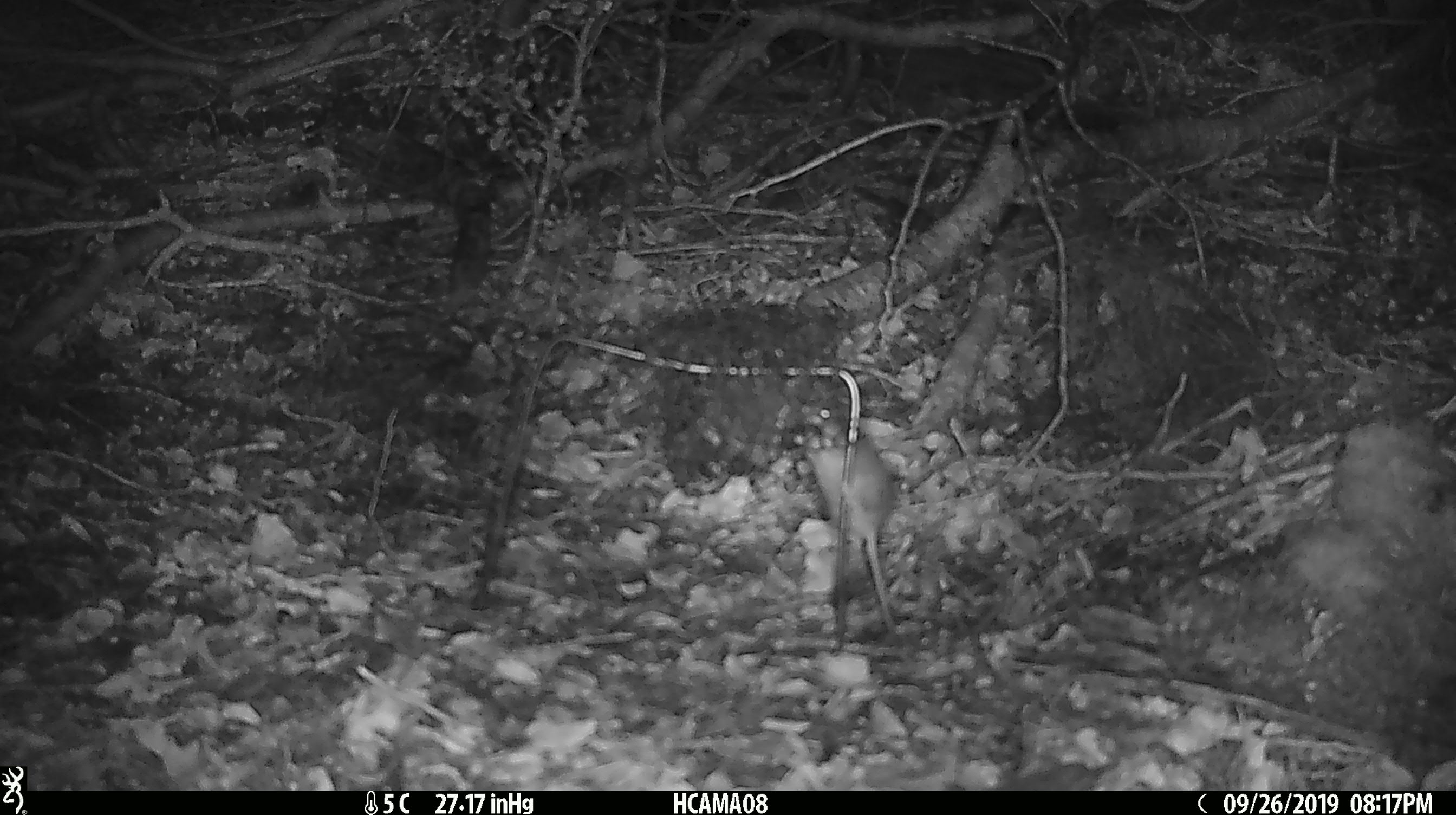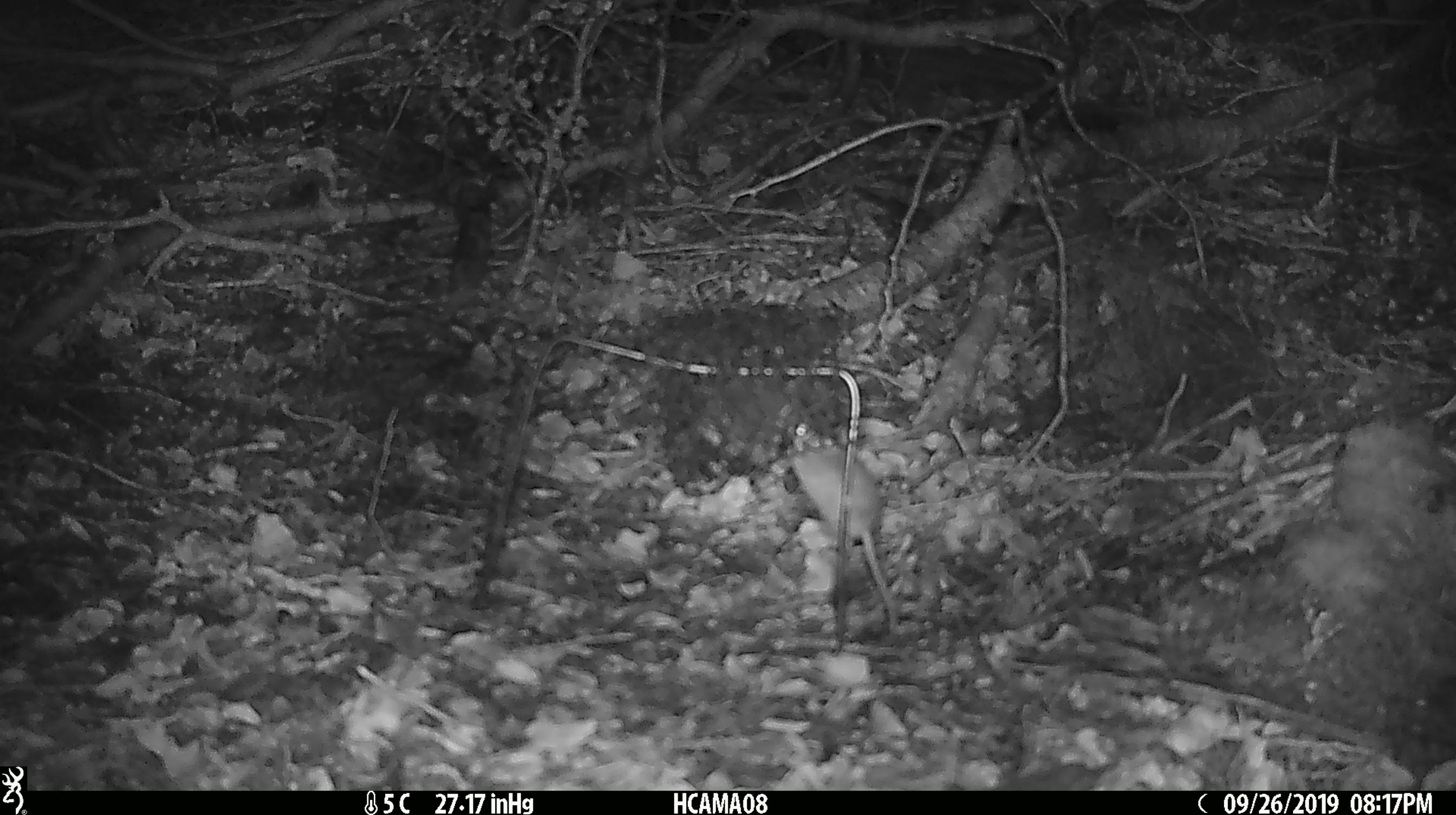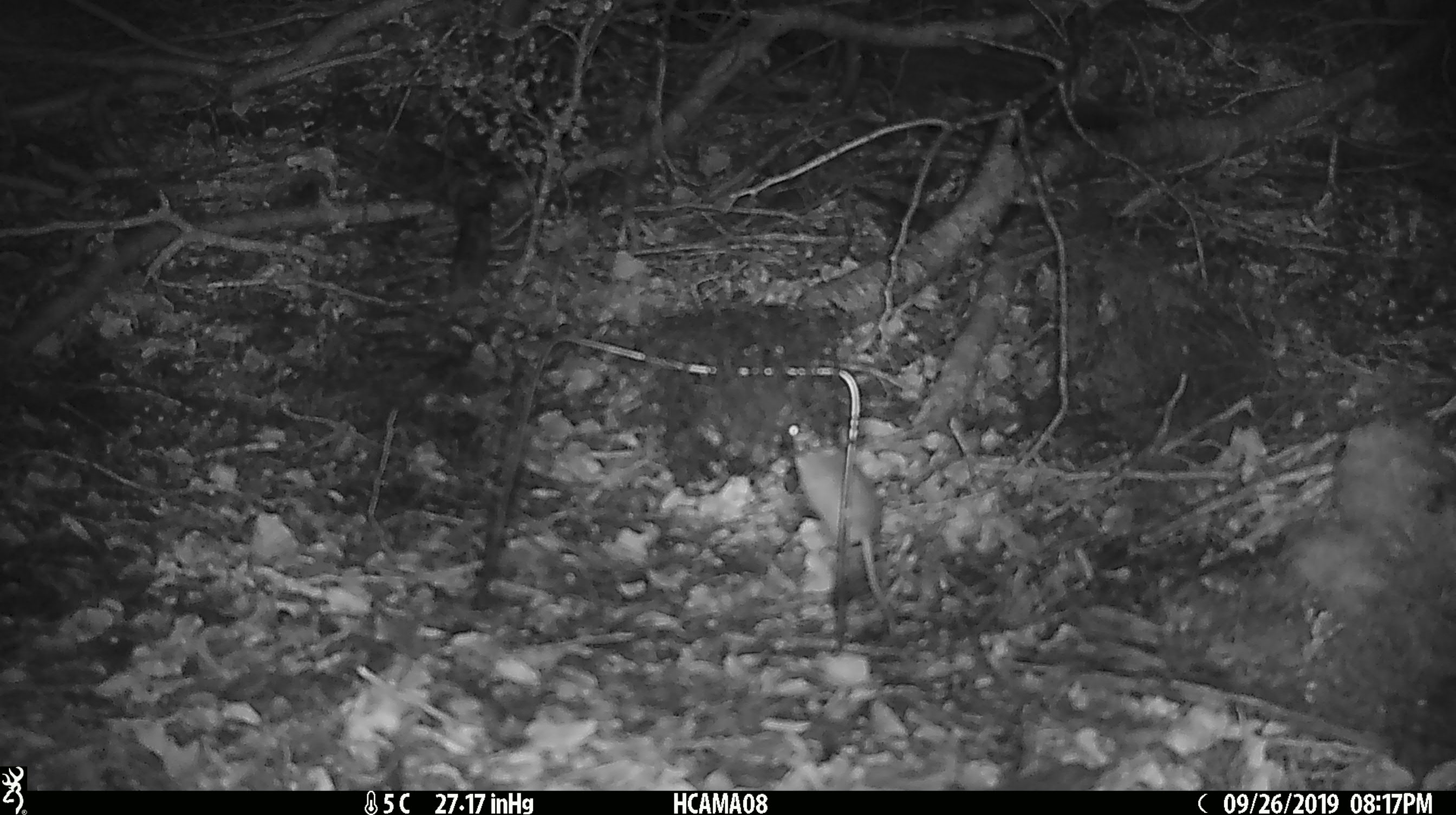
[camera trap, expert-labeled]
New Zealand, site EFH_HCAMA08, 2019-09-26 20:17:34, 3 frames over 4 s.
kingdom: Animalia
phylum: Chordata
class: Mammalia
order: Rodentia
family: Muridae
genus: Mus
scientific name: Mus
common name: mouse